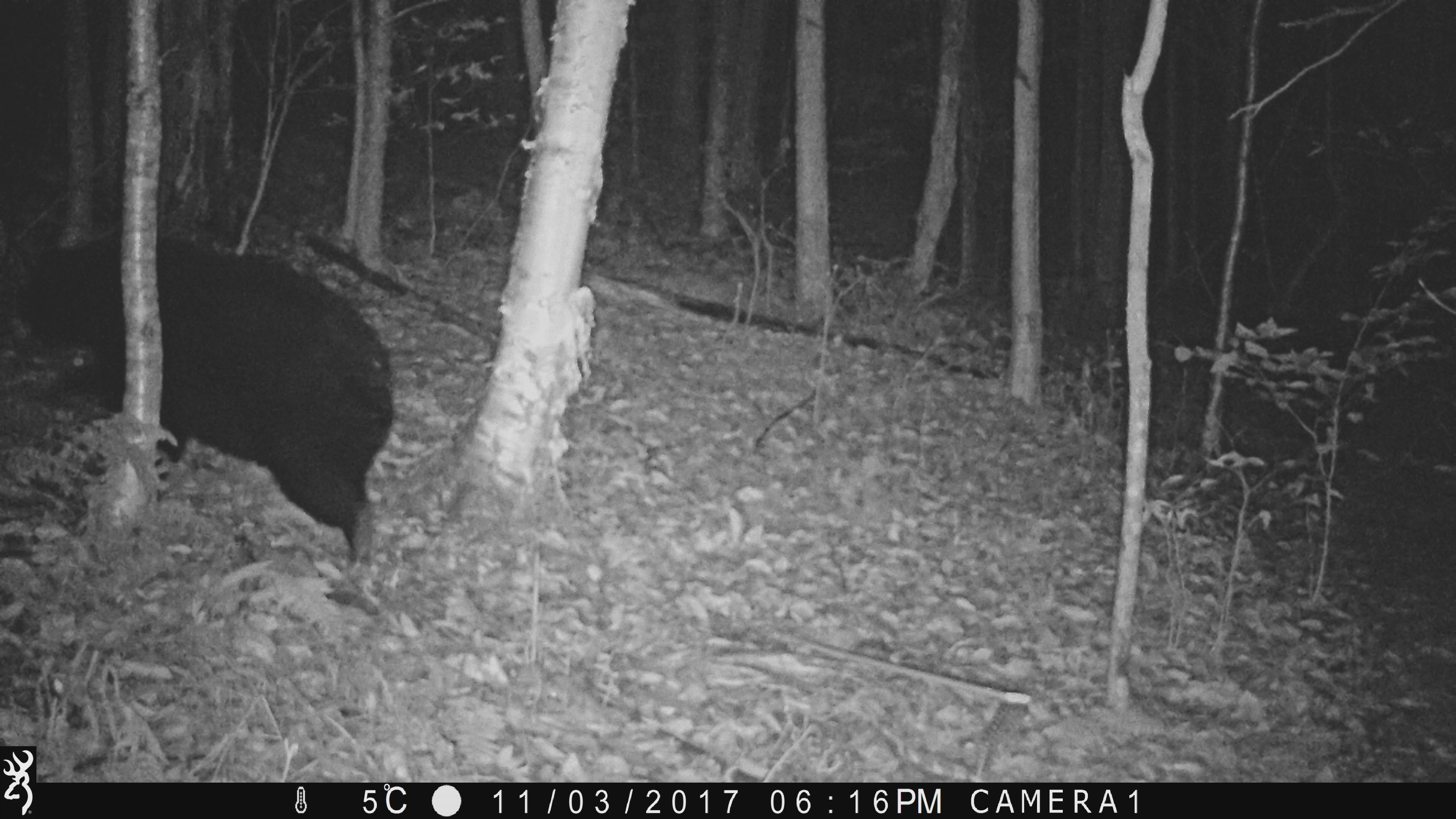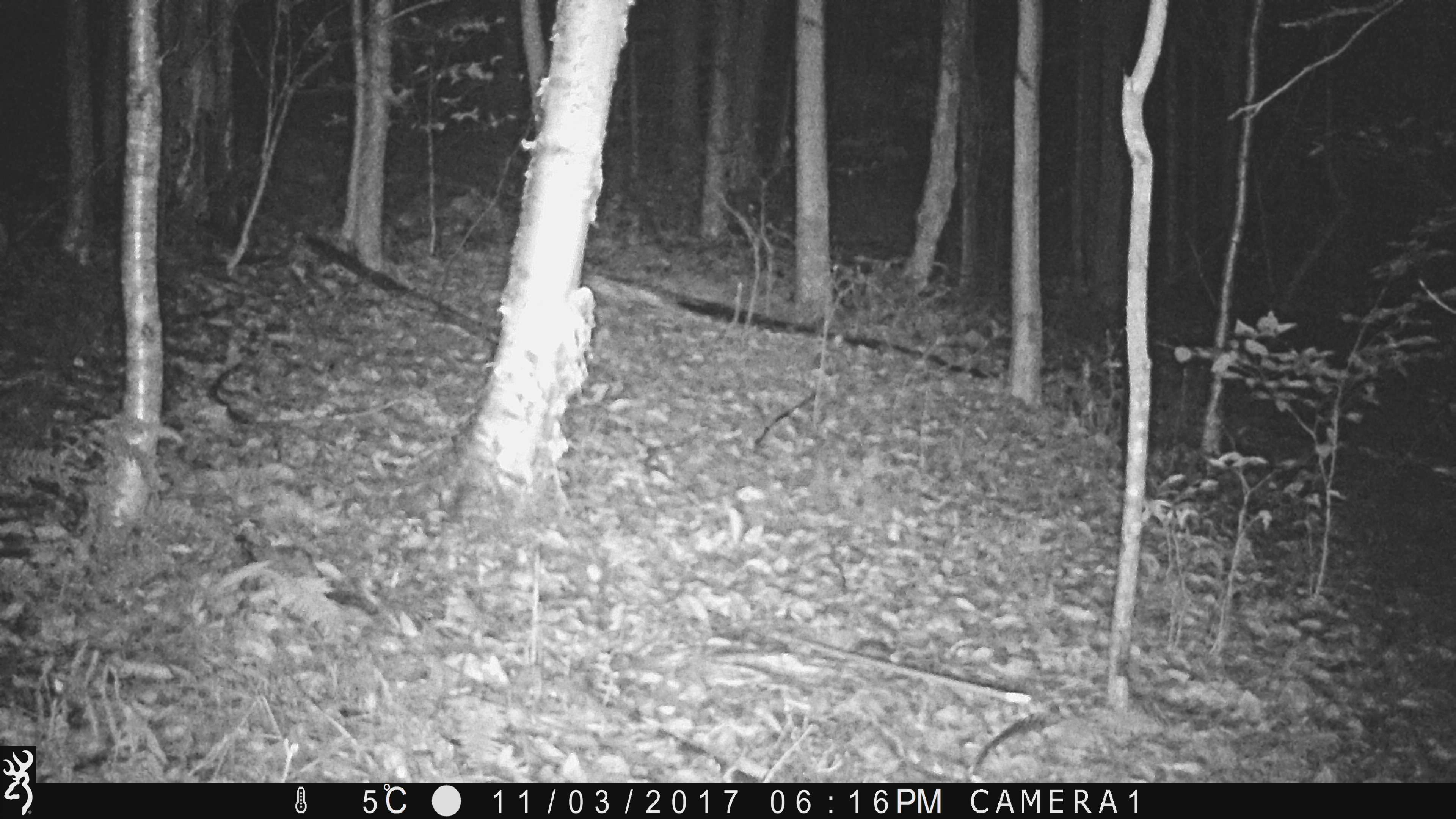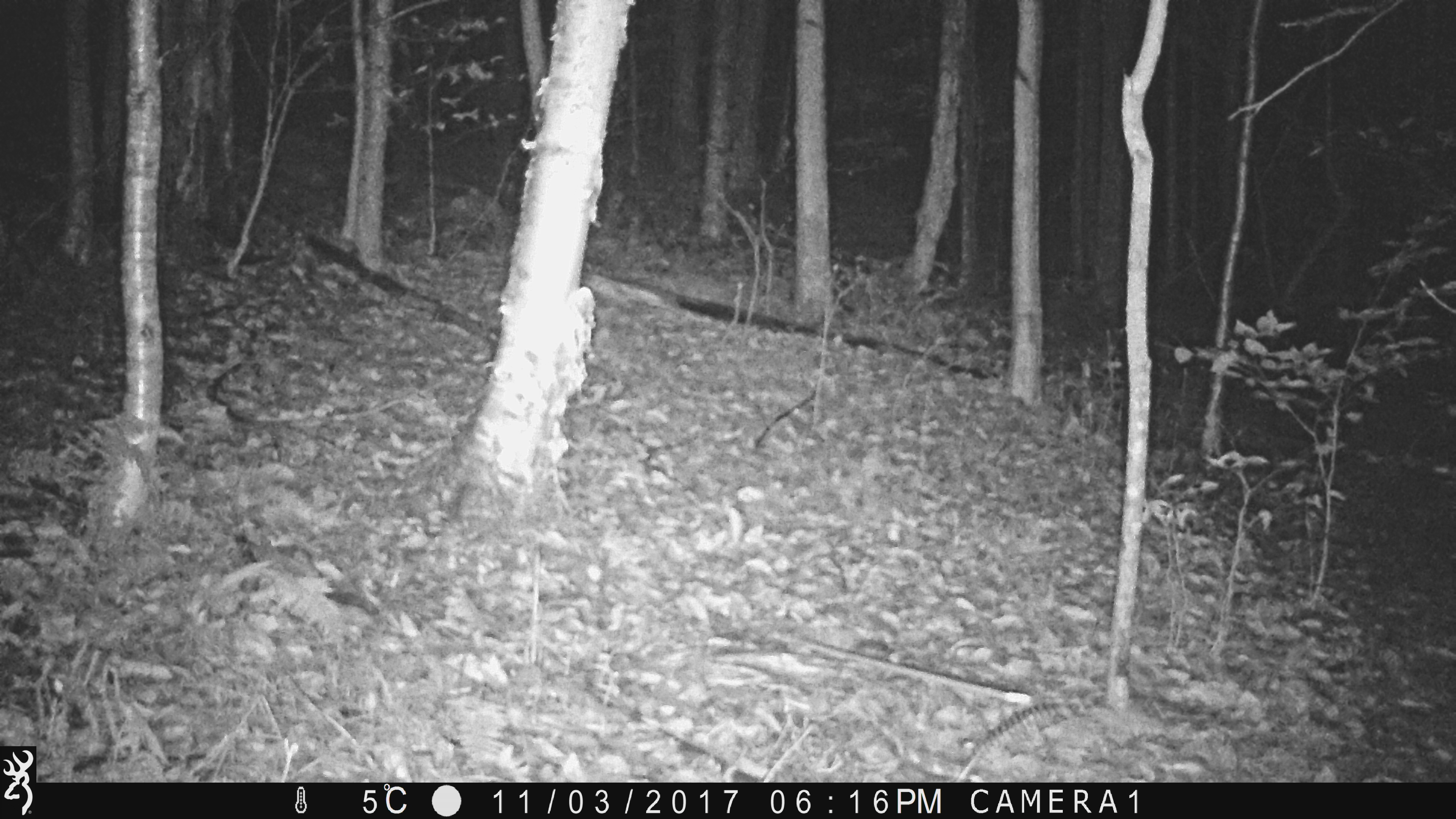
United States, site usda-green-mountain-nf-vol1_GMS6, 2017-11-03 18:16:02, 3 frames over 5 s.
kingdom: Animalia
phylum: Chordata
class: Mammalia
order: Carnivora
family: Ursidae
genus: Ursus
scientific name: Ursus americanus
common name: black bear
Black bear (Ursus americanus).